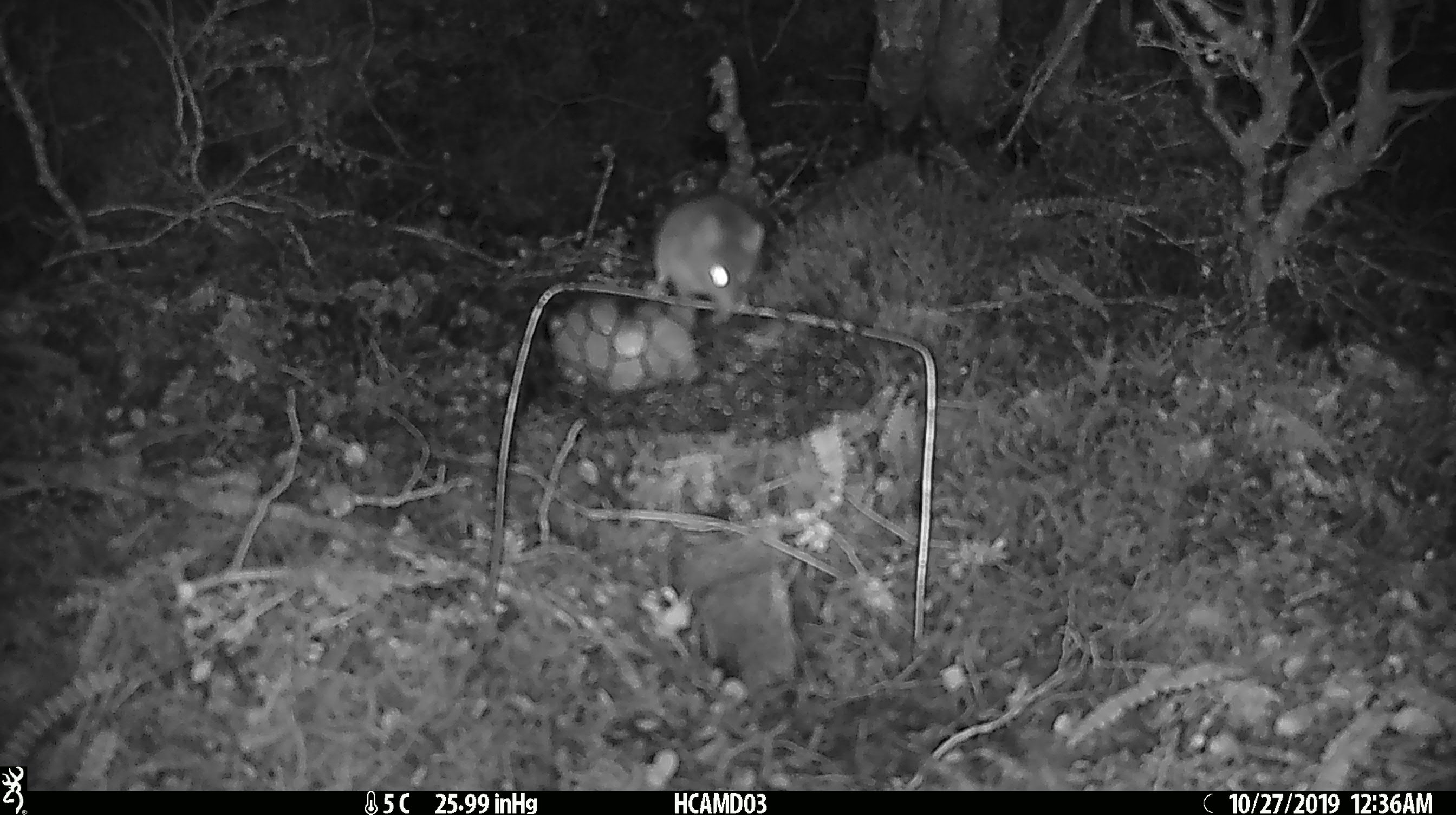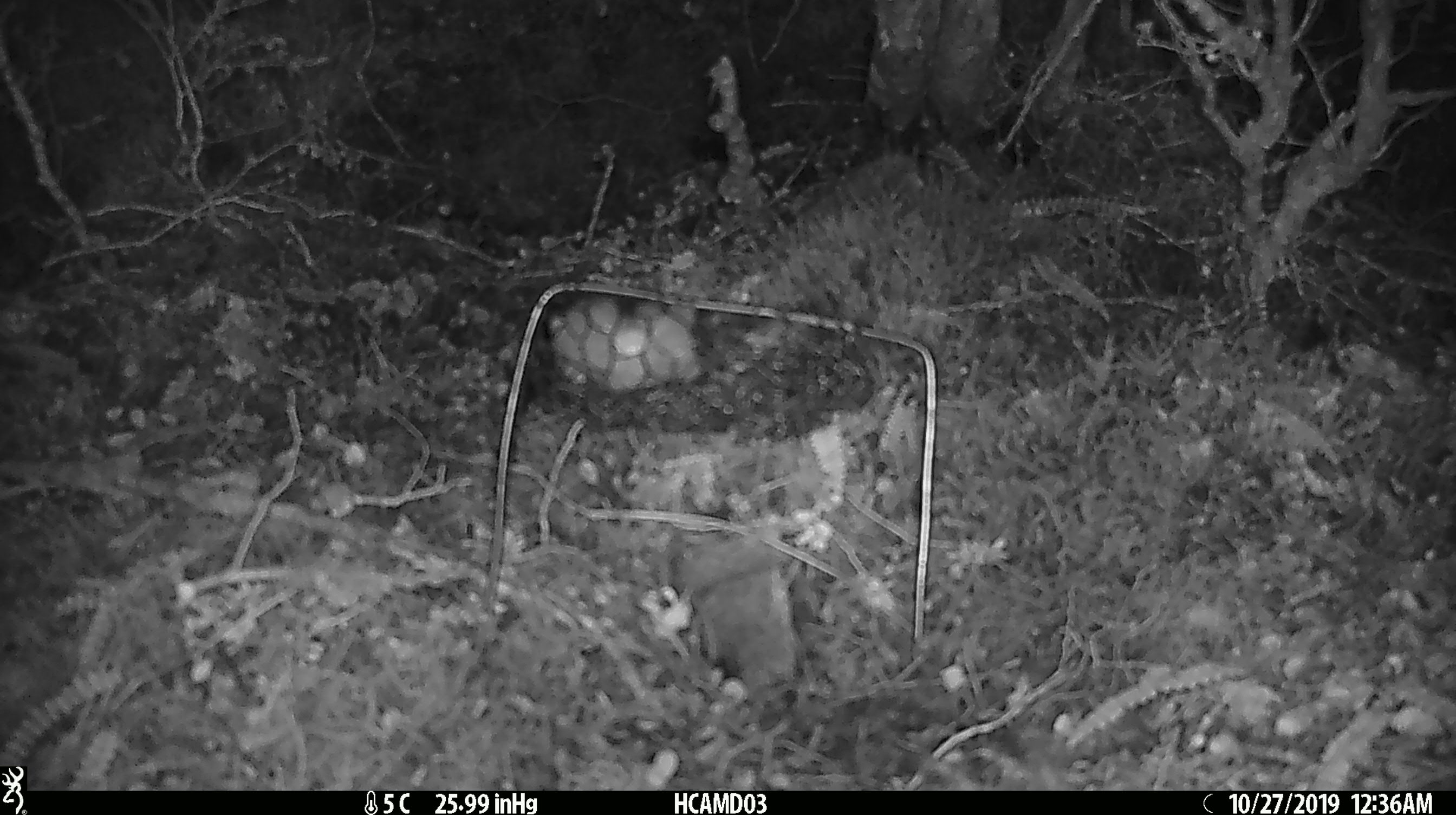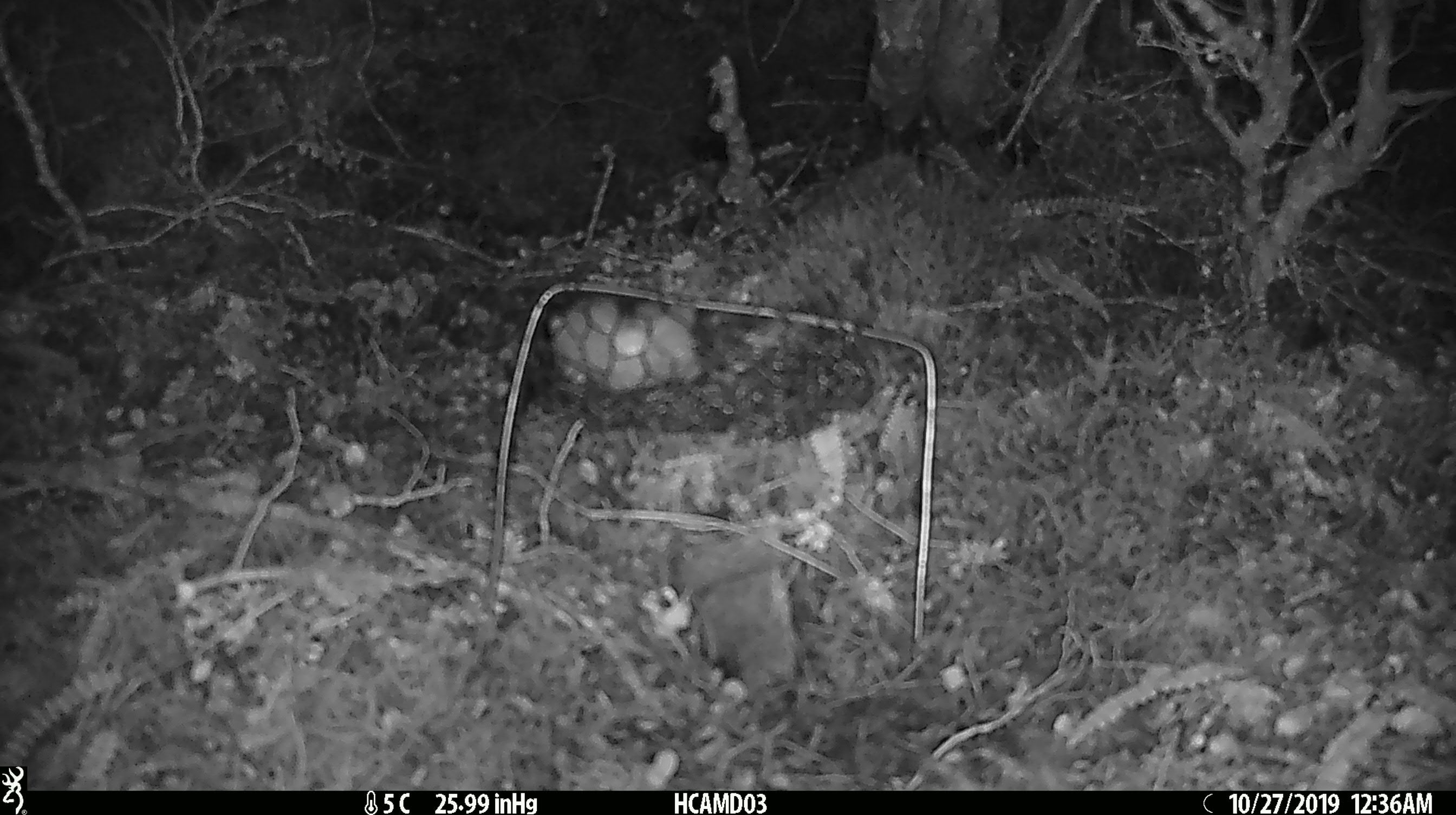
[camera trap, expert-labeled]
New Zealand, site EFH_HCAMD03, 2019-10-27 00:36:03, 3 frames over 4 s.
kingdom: Animalia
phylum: Chordata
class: Mammalia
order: Rodentia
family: Muridae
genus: Mus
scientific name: Mus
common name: mouse